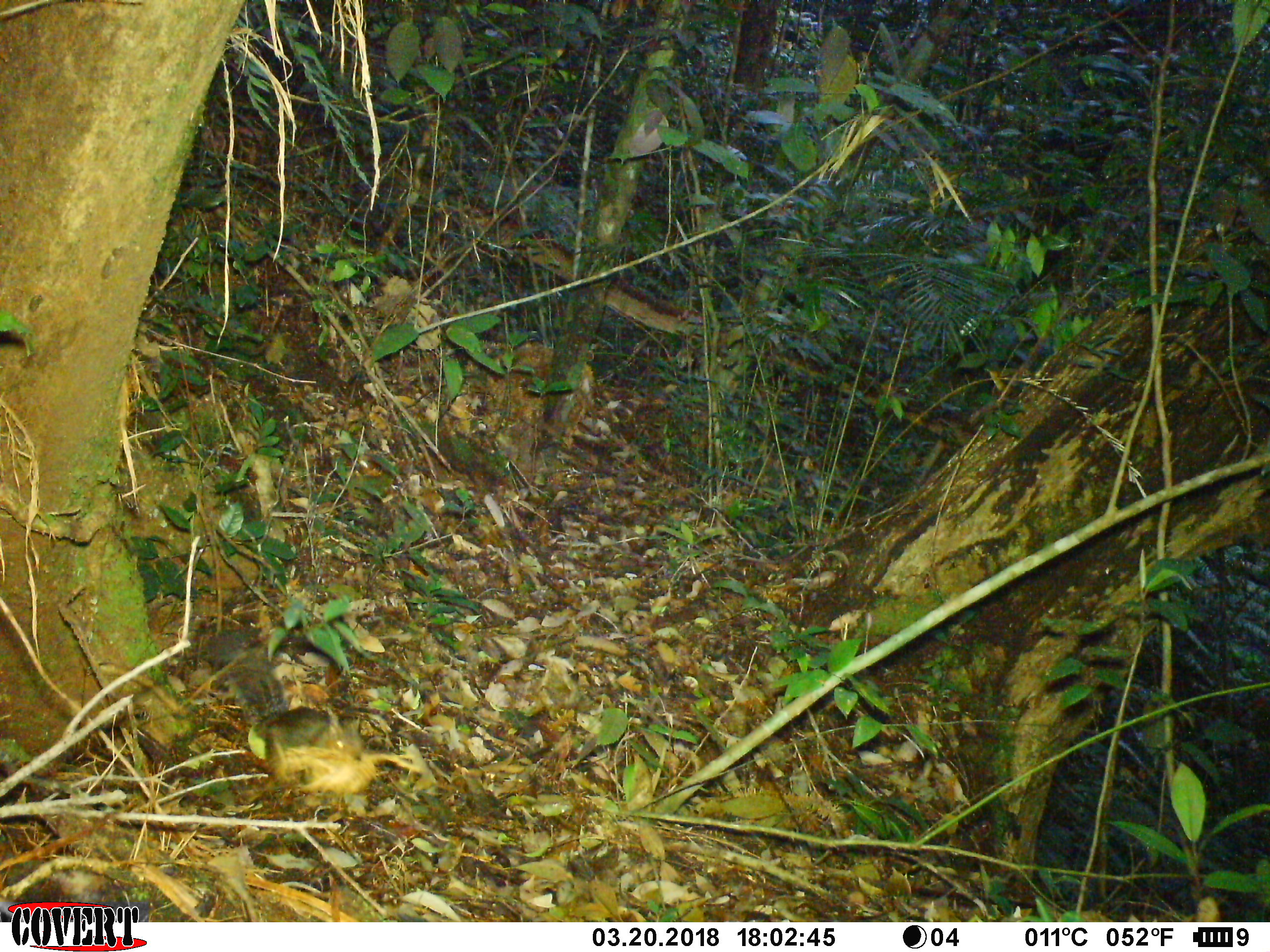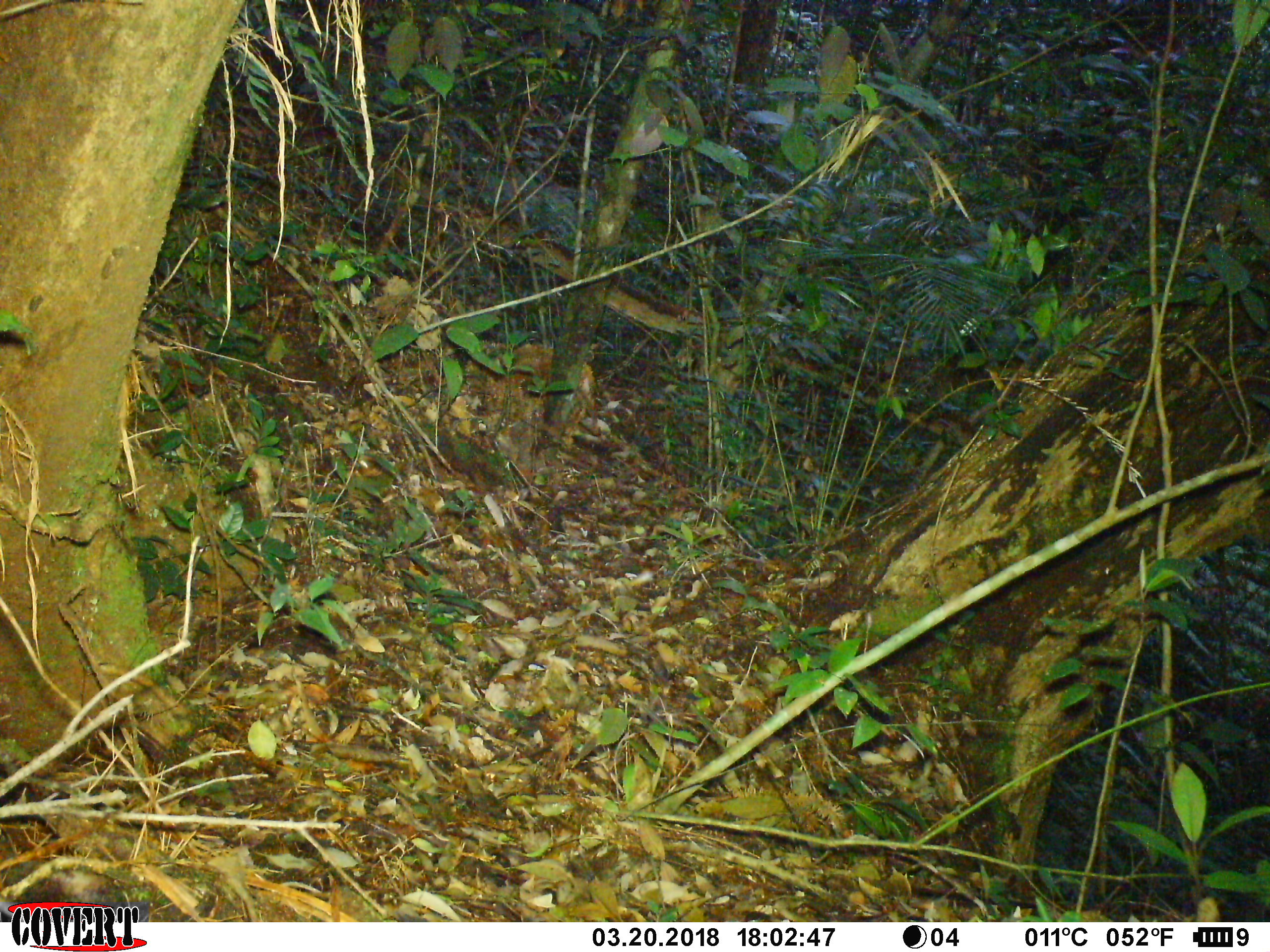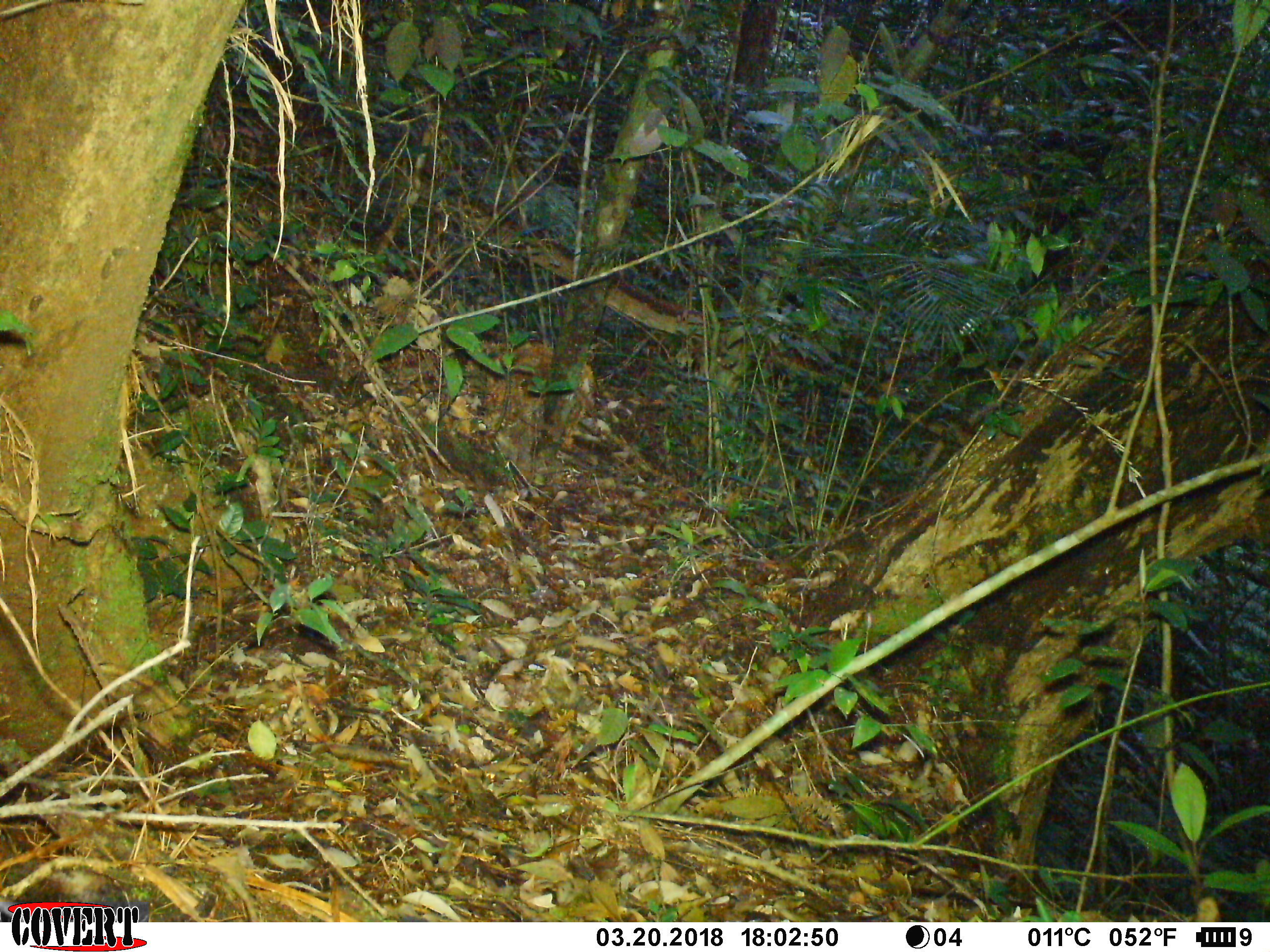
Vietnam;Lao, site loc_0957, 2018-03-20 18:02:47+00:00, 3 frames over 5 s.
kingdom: Animalia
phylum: Chordata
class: Mammalia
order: Rodentia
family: Sciuridae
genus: Dremomys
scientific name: Dremomys rufigenis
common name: red-cheeked squirrel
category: red cheeked squirrel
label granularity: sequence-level